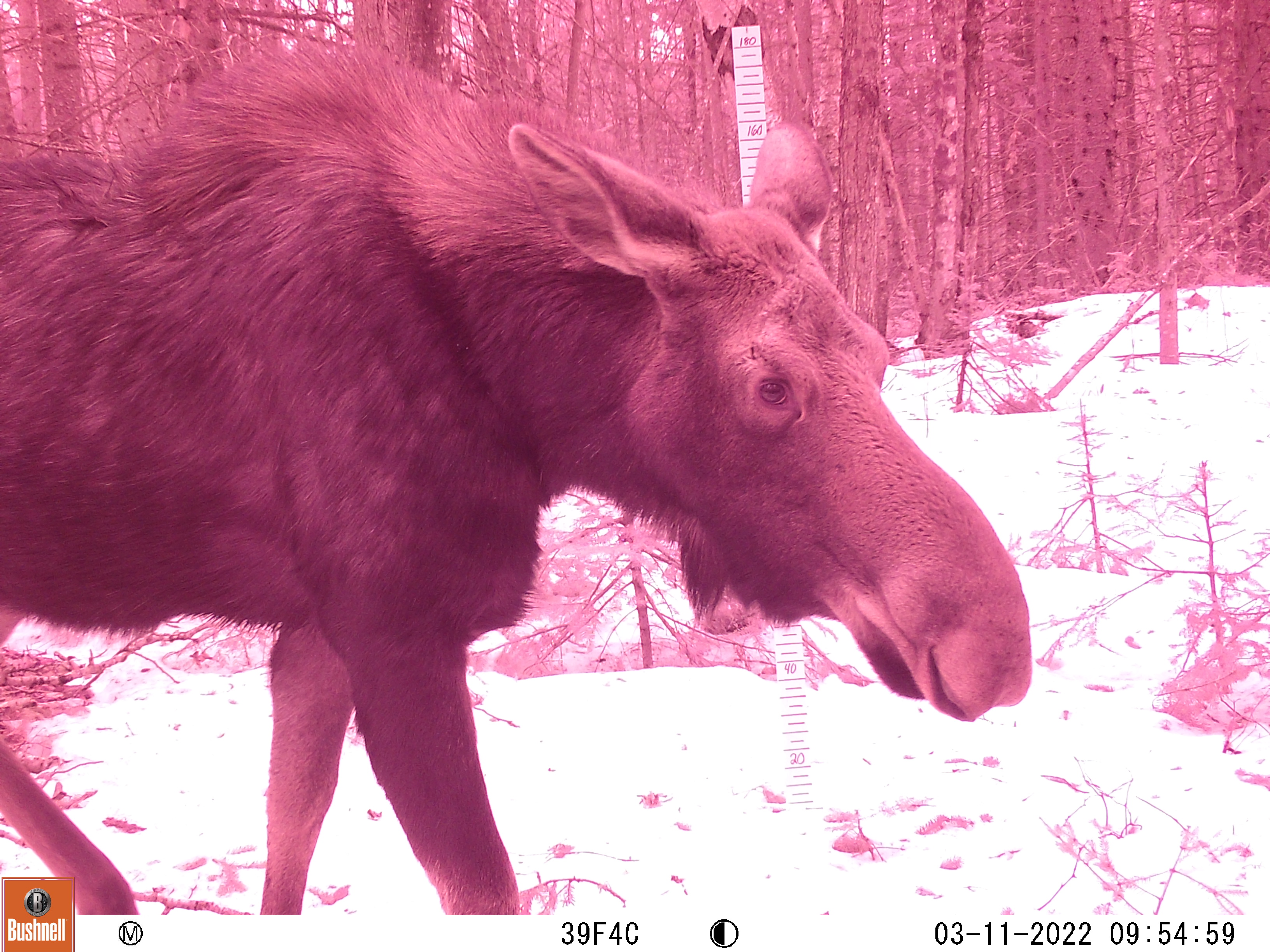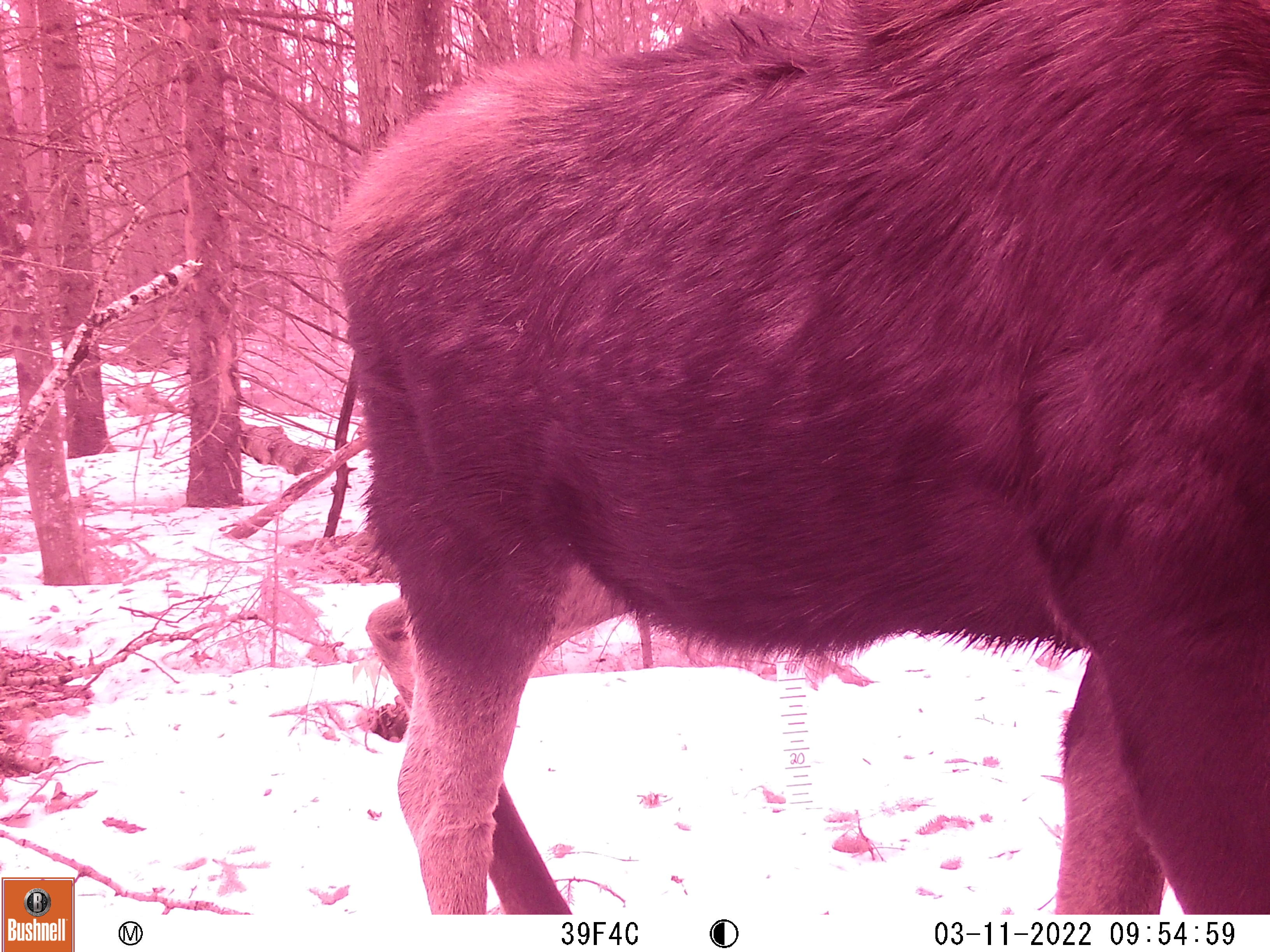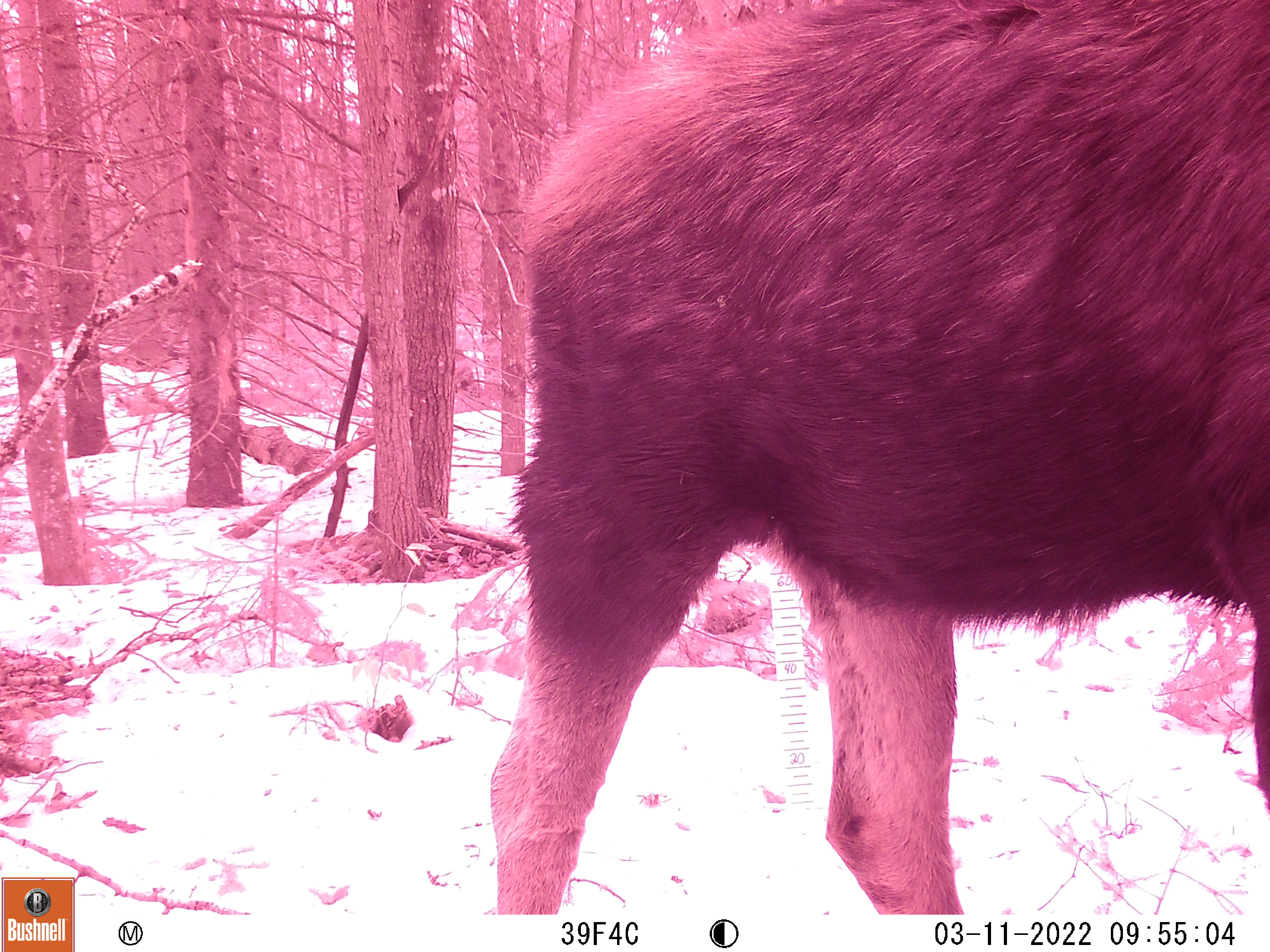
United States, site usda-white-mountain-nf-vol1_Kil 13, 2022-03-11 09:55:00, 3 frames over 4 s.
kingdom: Animalia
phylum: Chordata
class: Mammalia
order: Artiodactyla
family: Cervidae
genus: Alces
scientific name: Alces alces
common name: moose